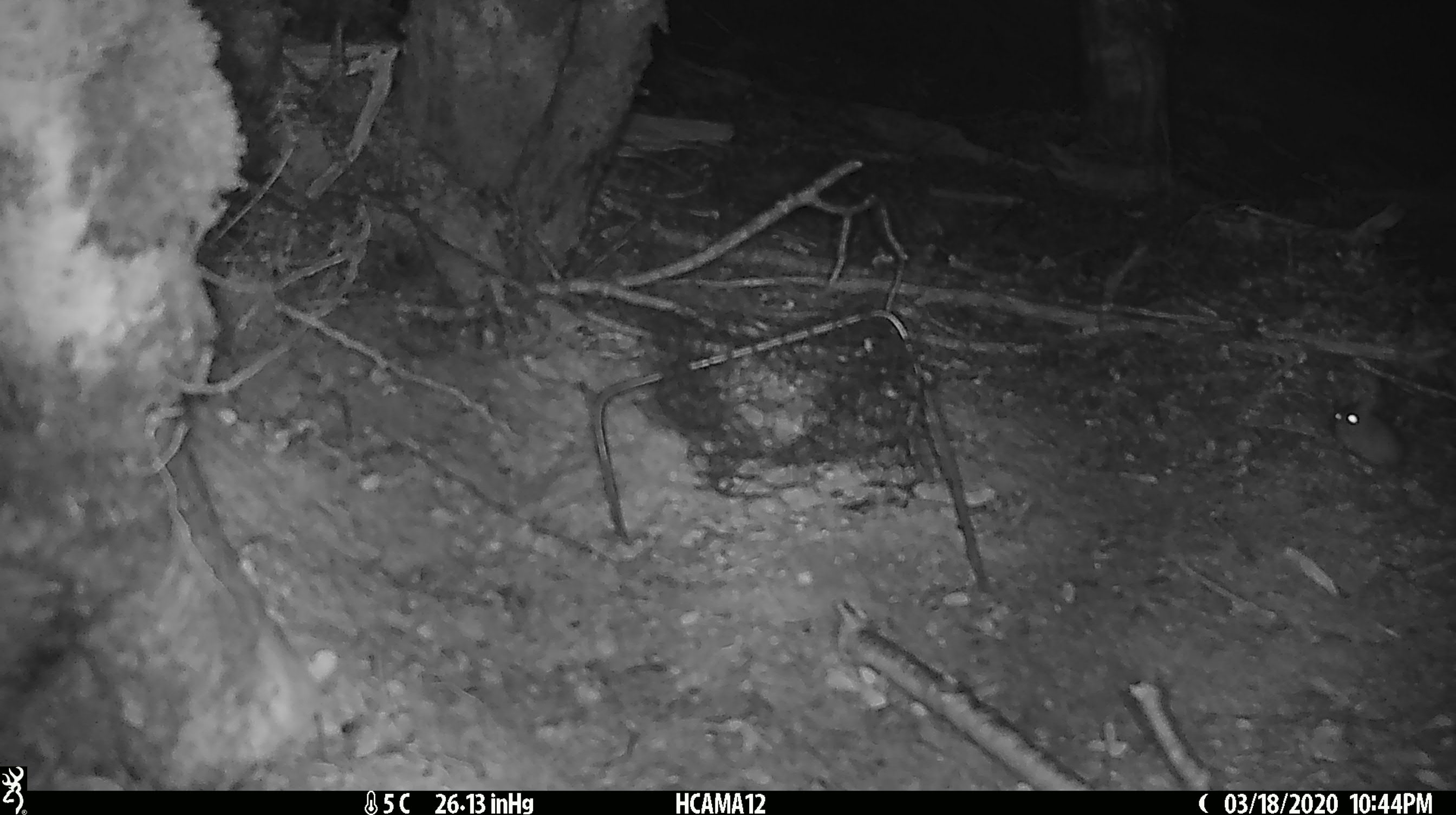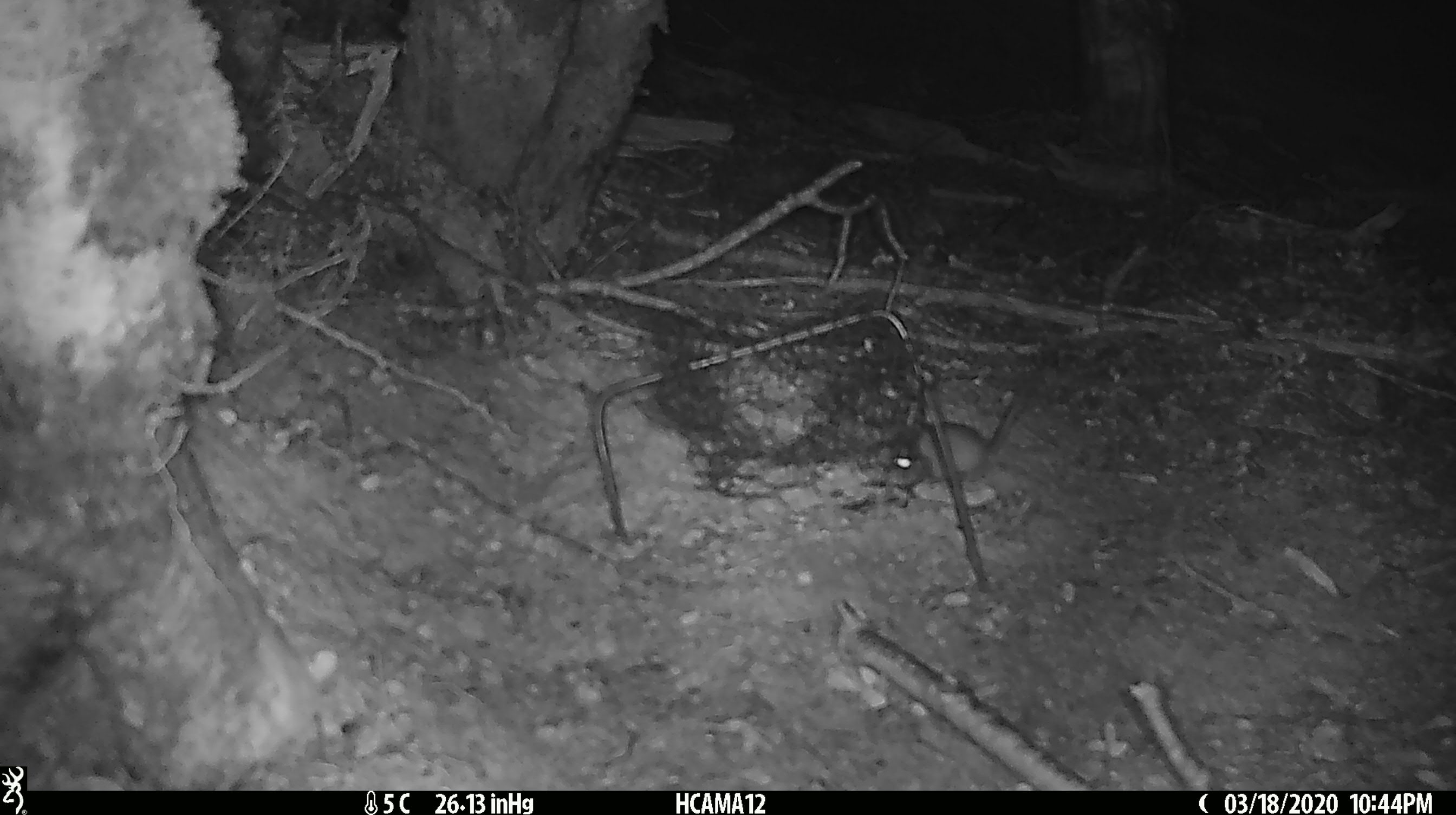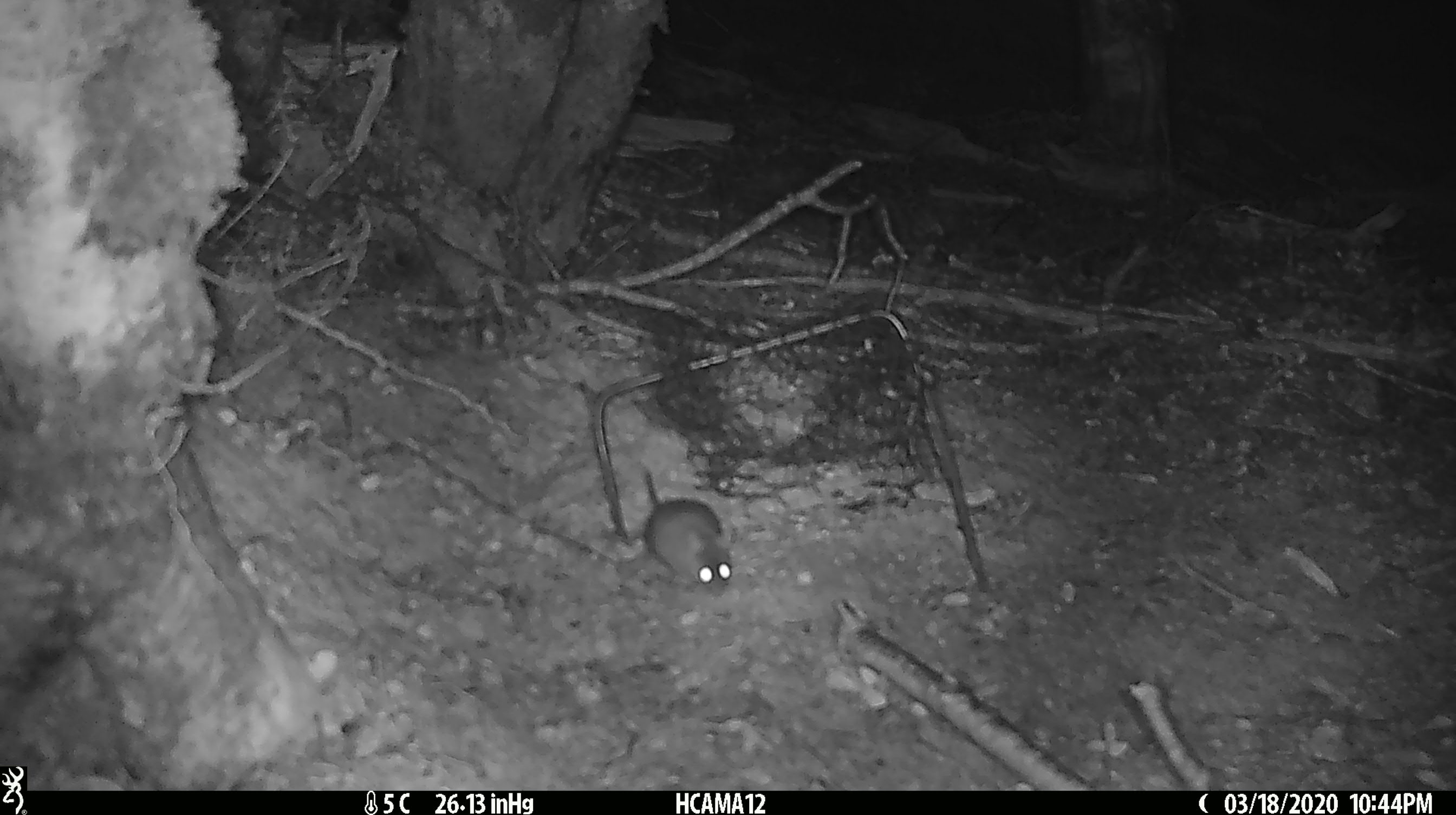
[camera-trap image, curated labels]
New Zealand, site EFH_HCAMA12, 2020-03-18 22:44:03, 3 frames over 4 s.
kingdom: Animalia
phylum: Chordata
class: Mammalia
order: Rodentia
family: Muridae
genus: Mus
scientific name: Mus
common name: mouse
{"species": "mouse (Mus)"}